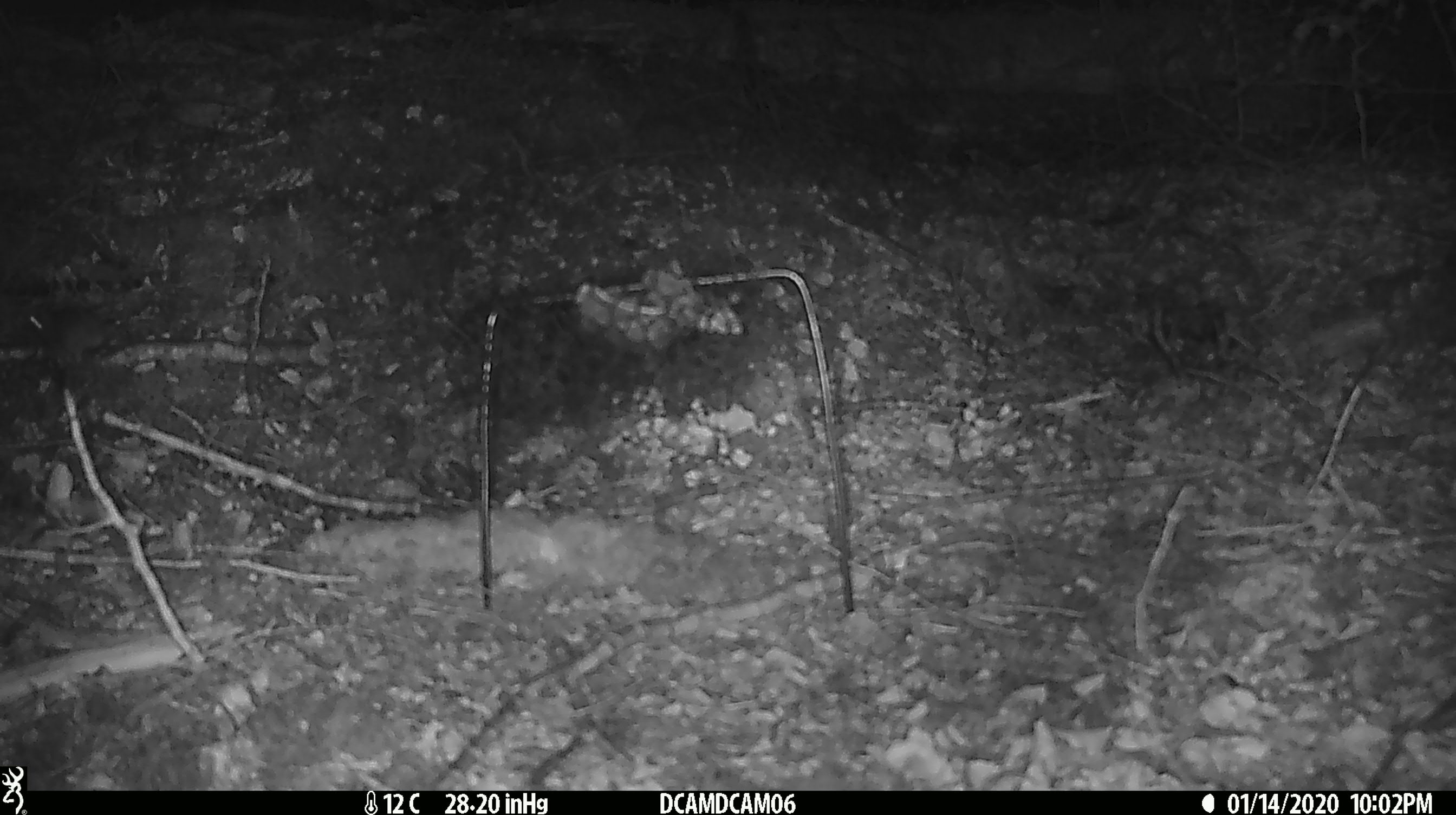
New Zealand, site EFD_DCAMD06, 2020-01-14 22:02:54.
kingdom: Animalia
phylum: Chordata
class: Mammalia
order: Rodentia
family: Muridae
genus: Mus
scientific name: Mus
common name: mouse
Mouse (Mus).